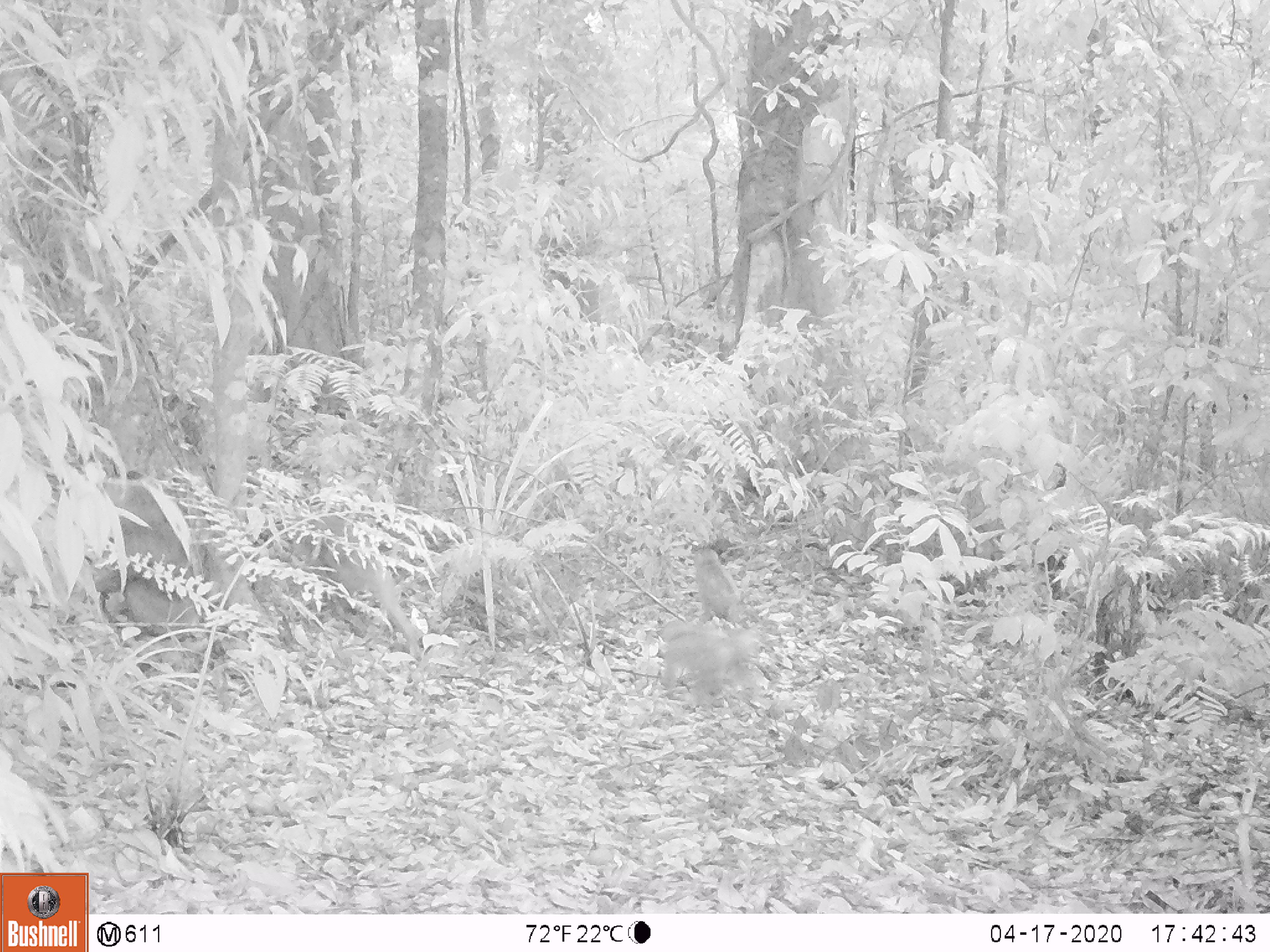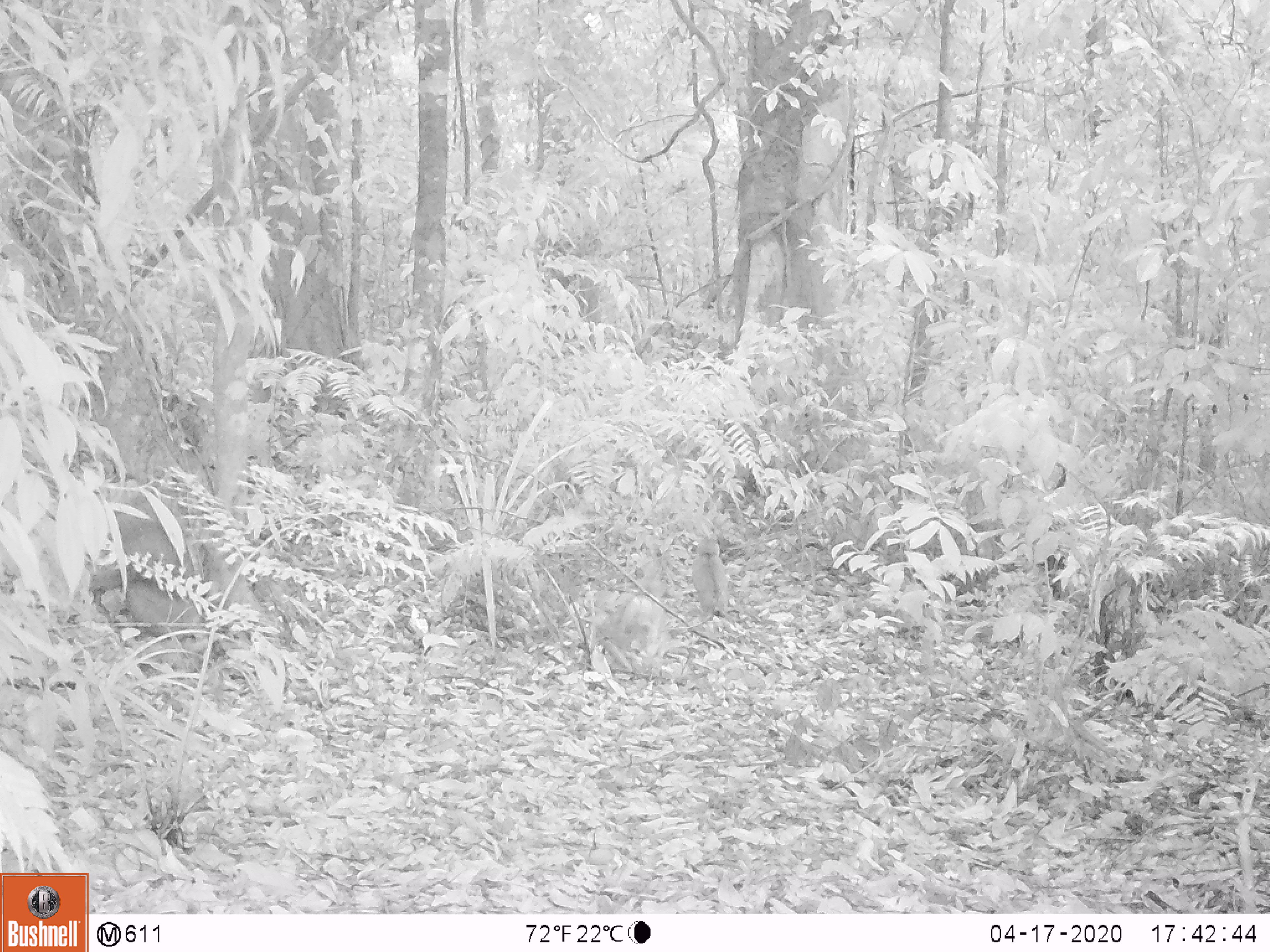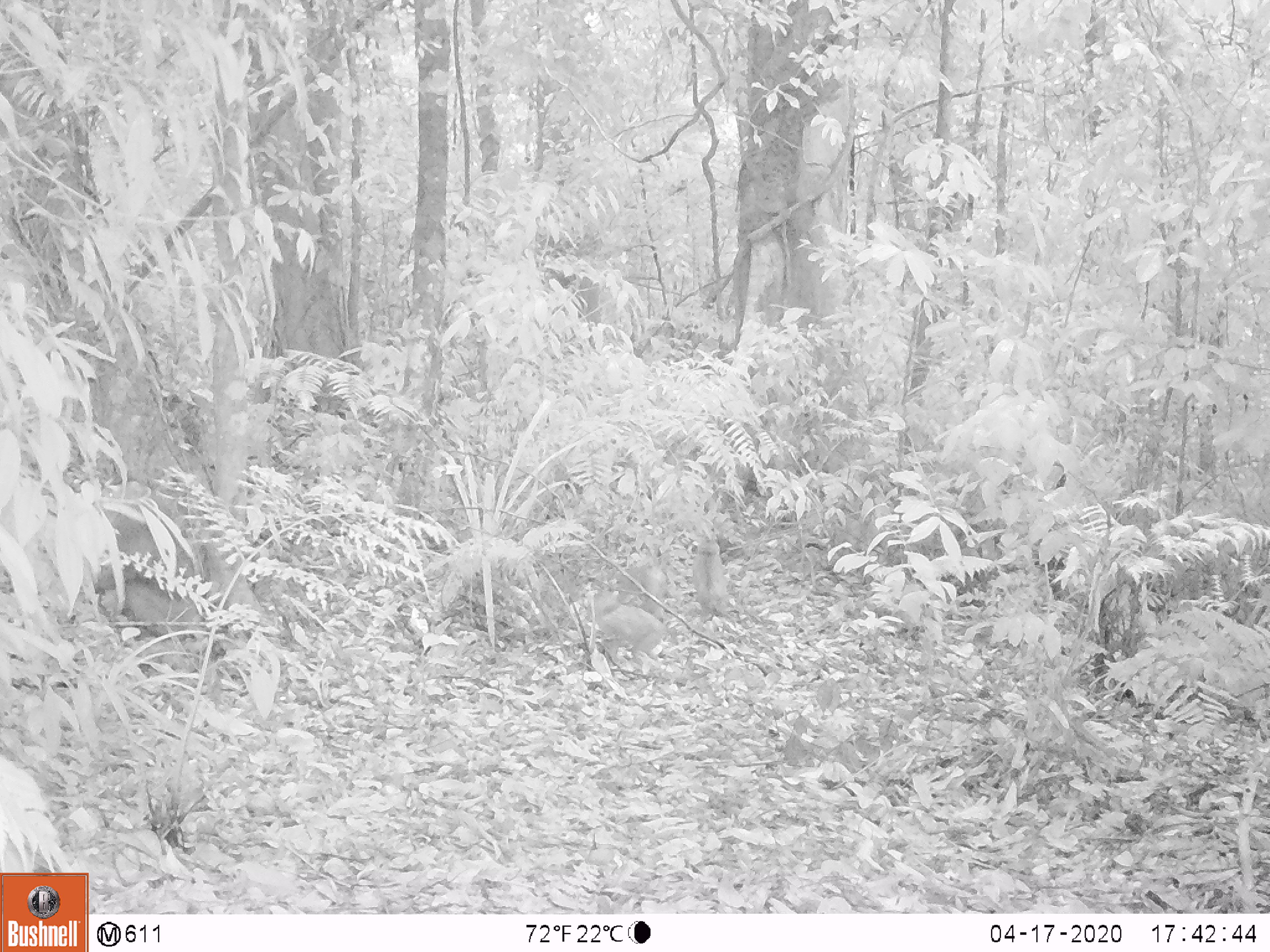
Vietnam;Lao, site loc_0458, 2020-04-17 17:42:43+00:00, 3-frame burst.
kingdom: Animalia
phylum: Chordata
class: Mammalia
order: Primates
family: Cercopithecidae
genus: Macaca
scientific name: Macaca nemestrina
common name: pig-tailed macaque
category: pig tailed macaque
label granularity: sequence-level